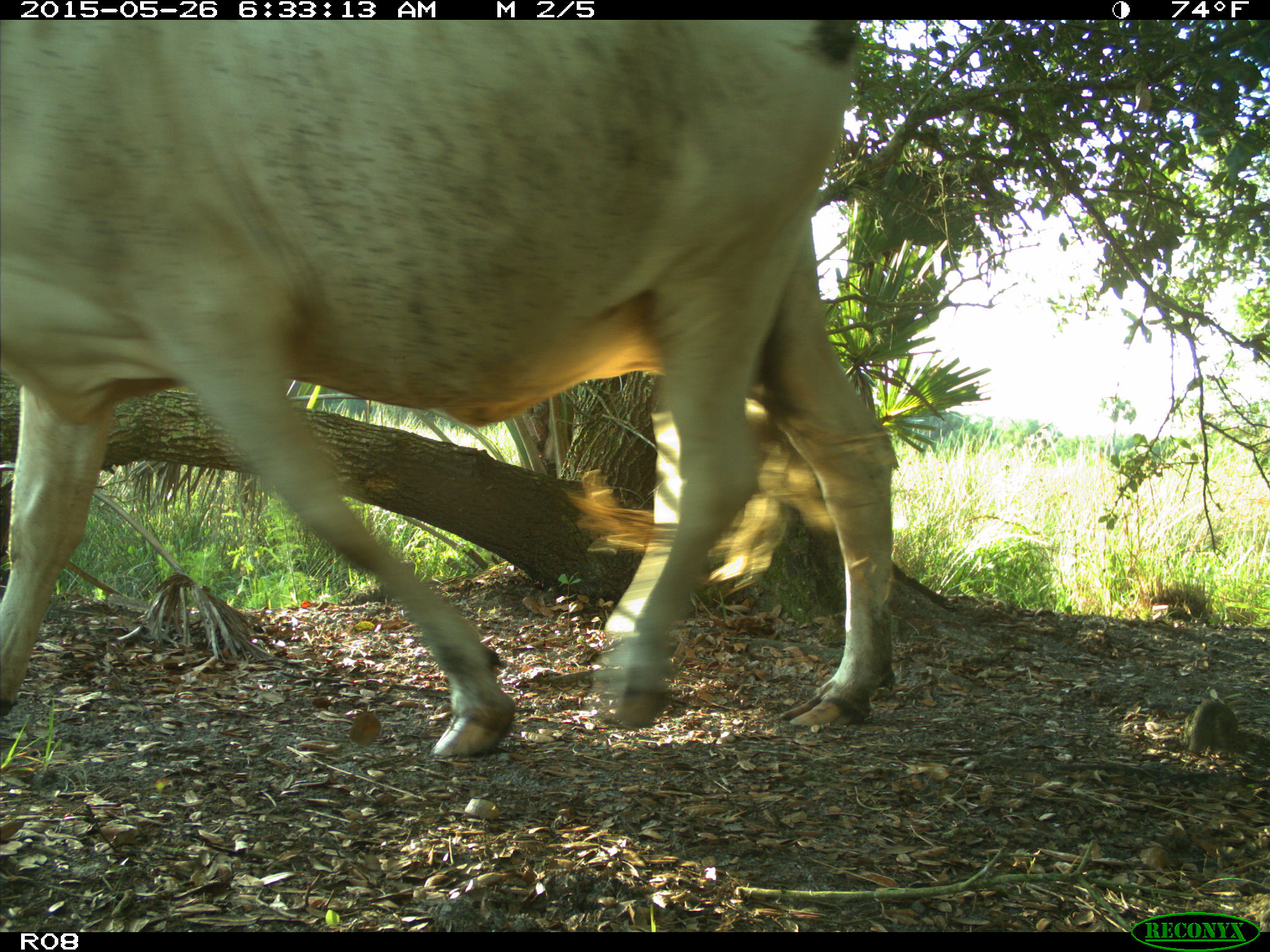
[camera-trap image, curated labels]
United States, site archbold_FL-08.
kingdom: Animalia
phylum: Chordata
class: Mammalia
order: Artiodactyla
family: Bovidae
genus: Bos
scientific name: Bos taurus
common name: domestic cow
Bos taurus (domestic cow).